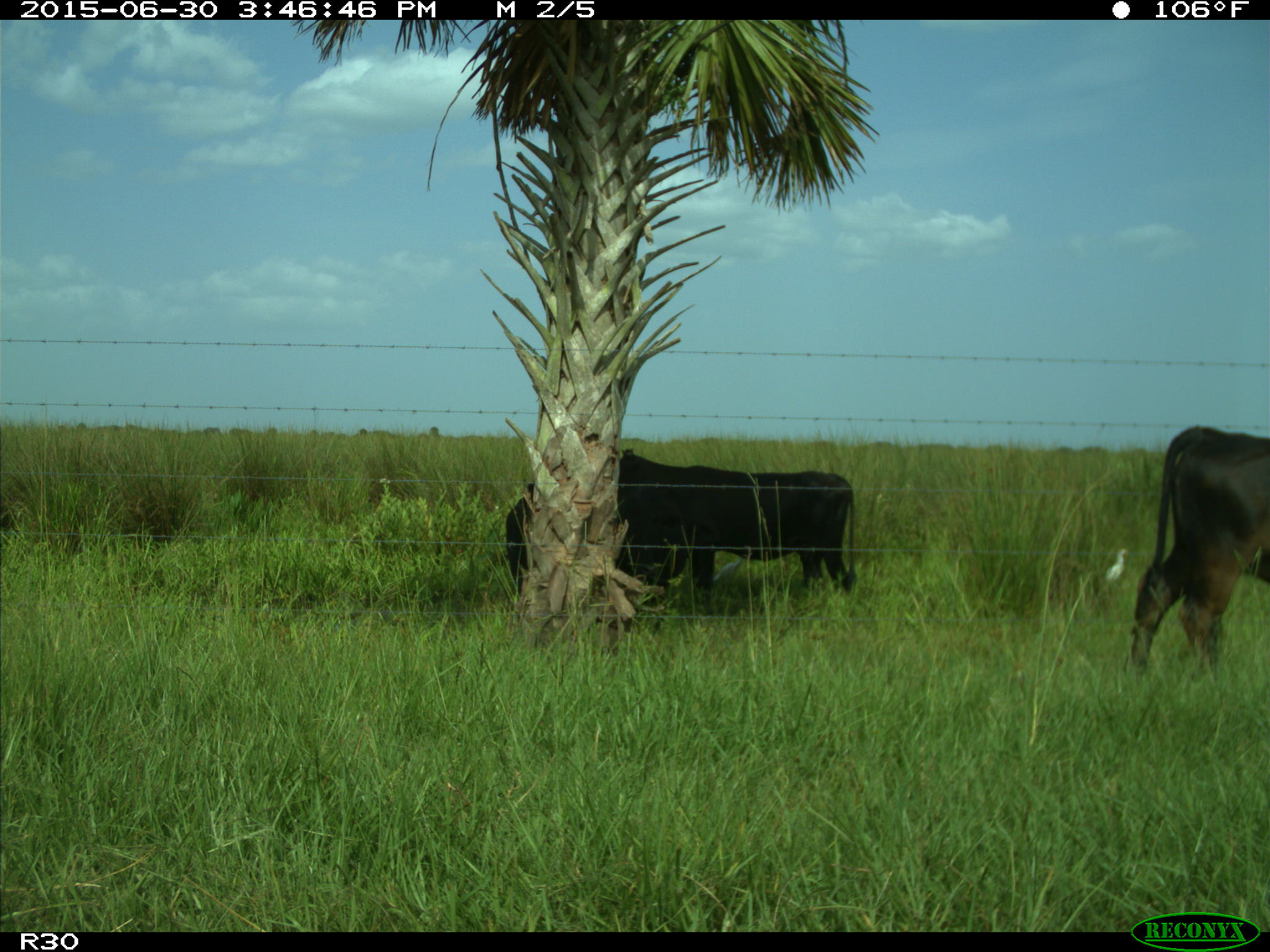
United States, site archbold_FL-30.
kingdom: Animalia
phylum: Chordata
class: Mammalia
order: Artiodactyla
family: Bovidae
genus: Bos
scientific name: Bos taurus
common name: domestic cow